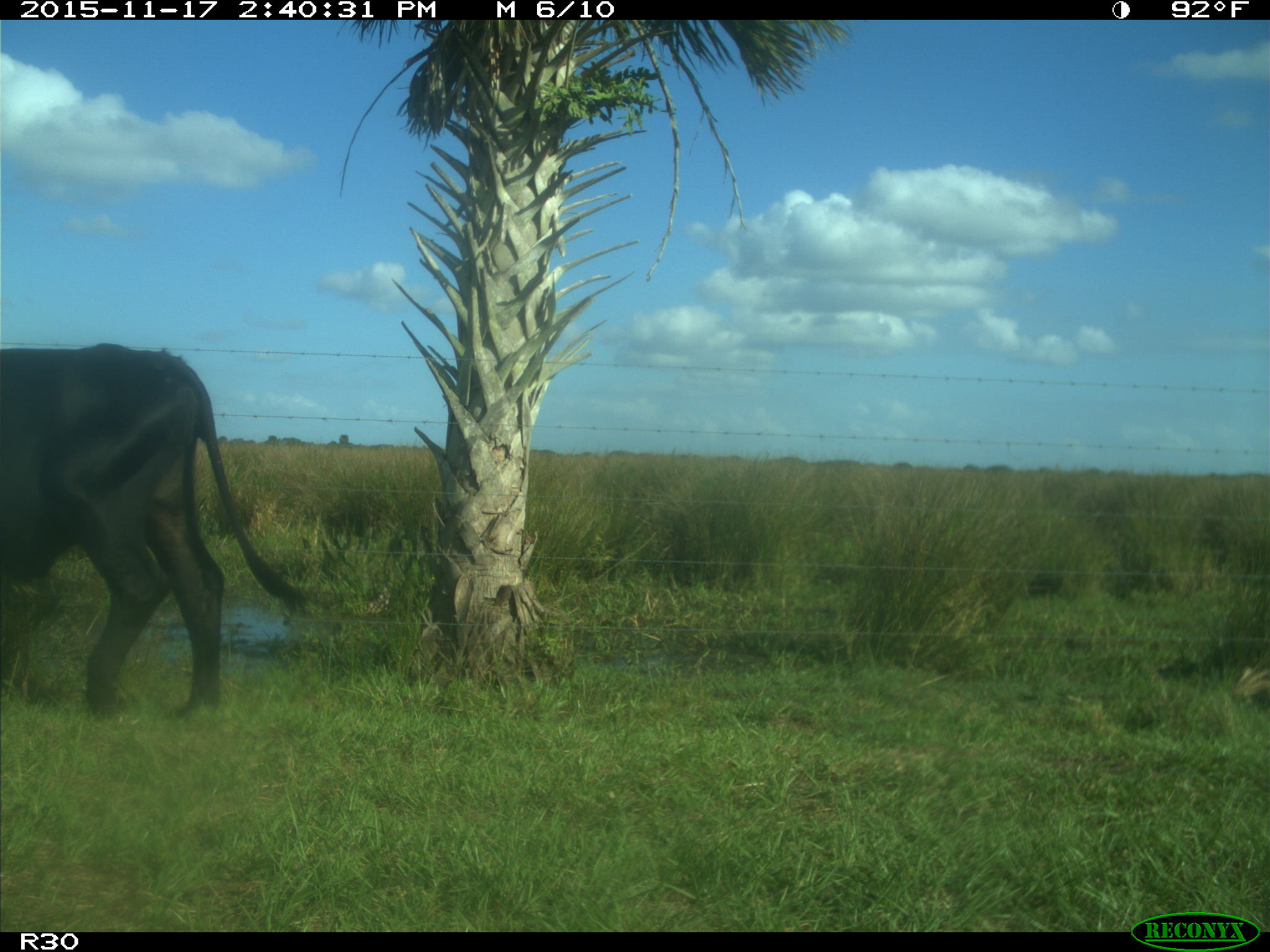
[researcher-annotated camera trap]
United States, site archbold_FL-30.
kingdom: Animalia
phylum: Chordata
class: Mammalia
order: Artiodactyla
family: Bovidae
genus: Bos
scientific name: Bos taurus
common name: domestic cow